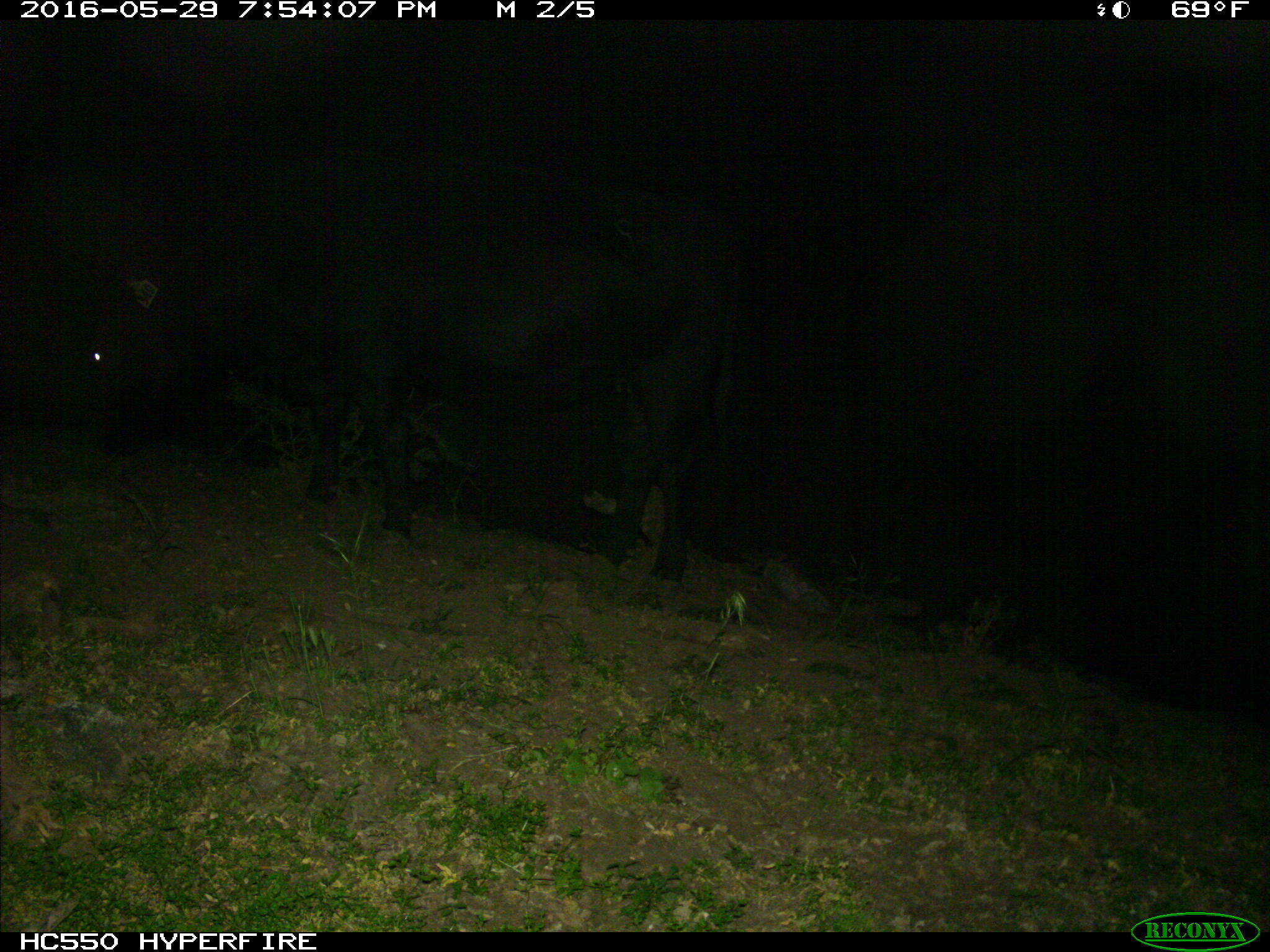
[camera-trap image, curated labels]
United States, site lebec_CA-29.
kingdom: Animalia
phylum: Chordata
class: Mammalia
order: Artiodactyla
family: Bovidae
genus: Bos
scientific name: Bos taurus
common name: domestic cow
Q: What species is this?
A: Bos taurus (domestic cow).